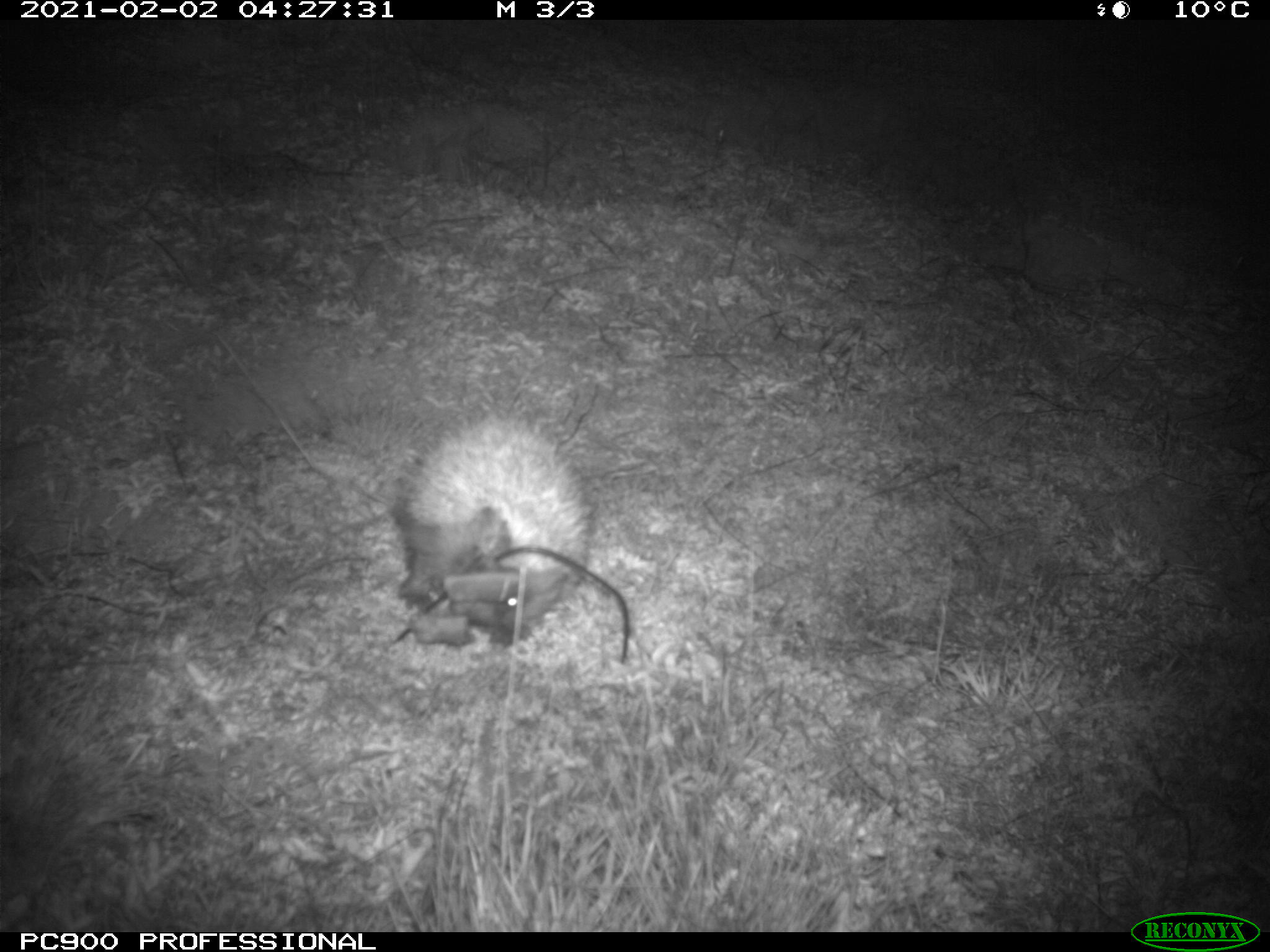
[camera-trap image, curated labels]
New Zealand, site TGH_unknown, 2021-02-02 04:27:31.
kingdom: Animalia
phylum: Chordata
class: Mammalia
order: Eulipotyphla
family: Erinaceidae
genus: Erinaceus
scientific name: Erinaceus europaeus europaeus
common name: european hedgehog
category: hedgehog